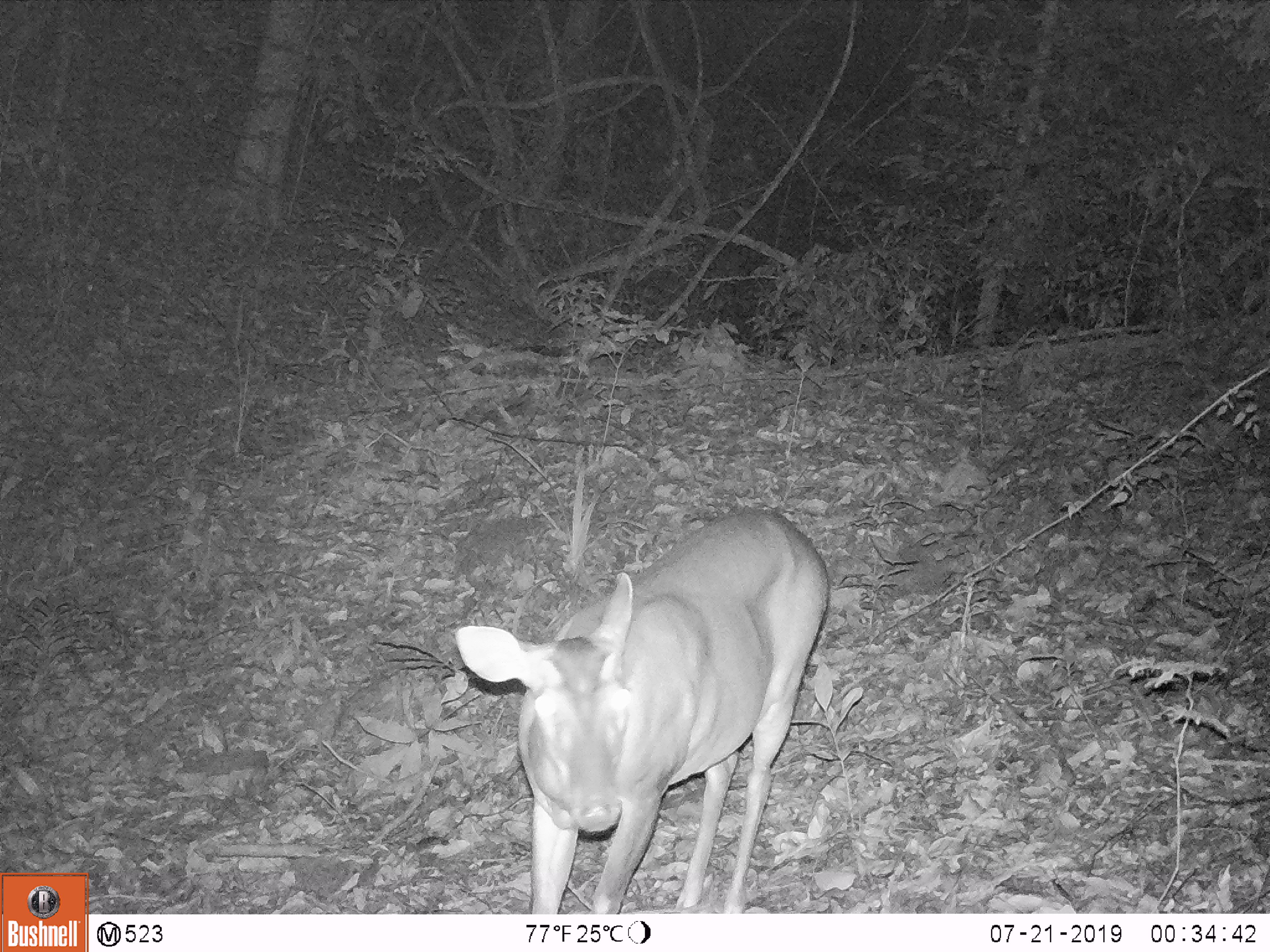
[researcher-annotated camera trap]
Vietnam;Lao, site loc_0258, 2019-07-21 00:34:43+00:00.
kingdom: Animalia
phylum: Chordata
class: Mammalia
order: Artiodactyla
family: Cervidae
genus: Muntiacus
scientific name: Muntiacus vuquangensis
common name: large-antlered muntjac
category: large antlered muntjac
Large antlered muntjac (large-antlered muntjac) (Muntiacus vuquangensis). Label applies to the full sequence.